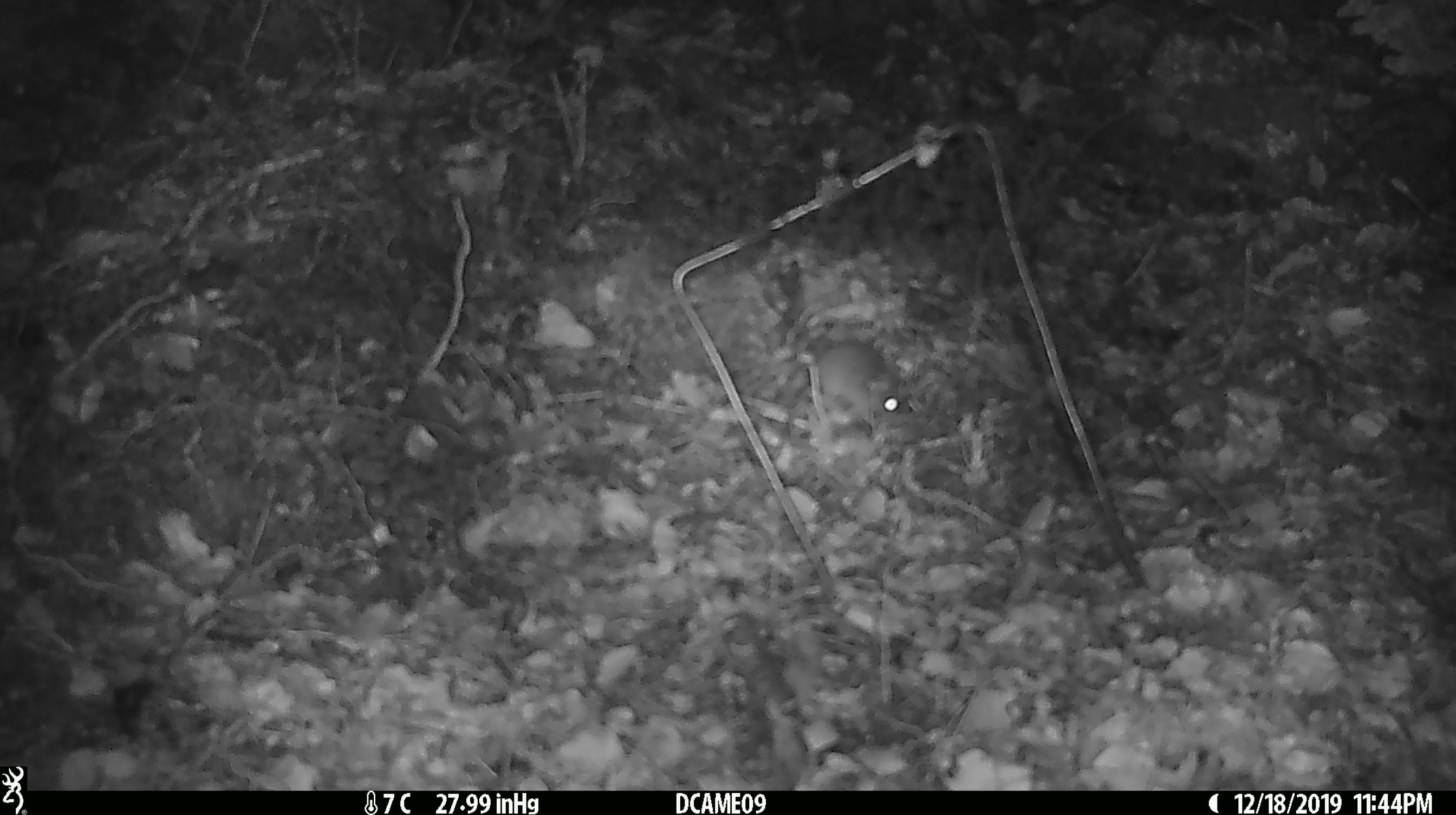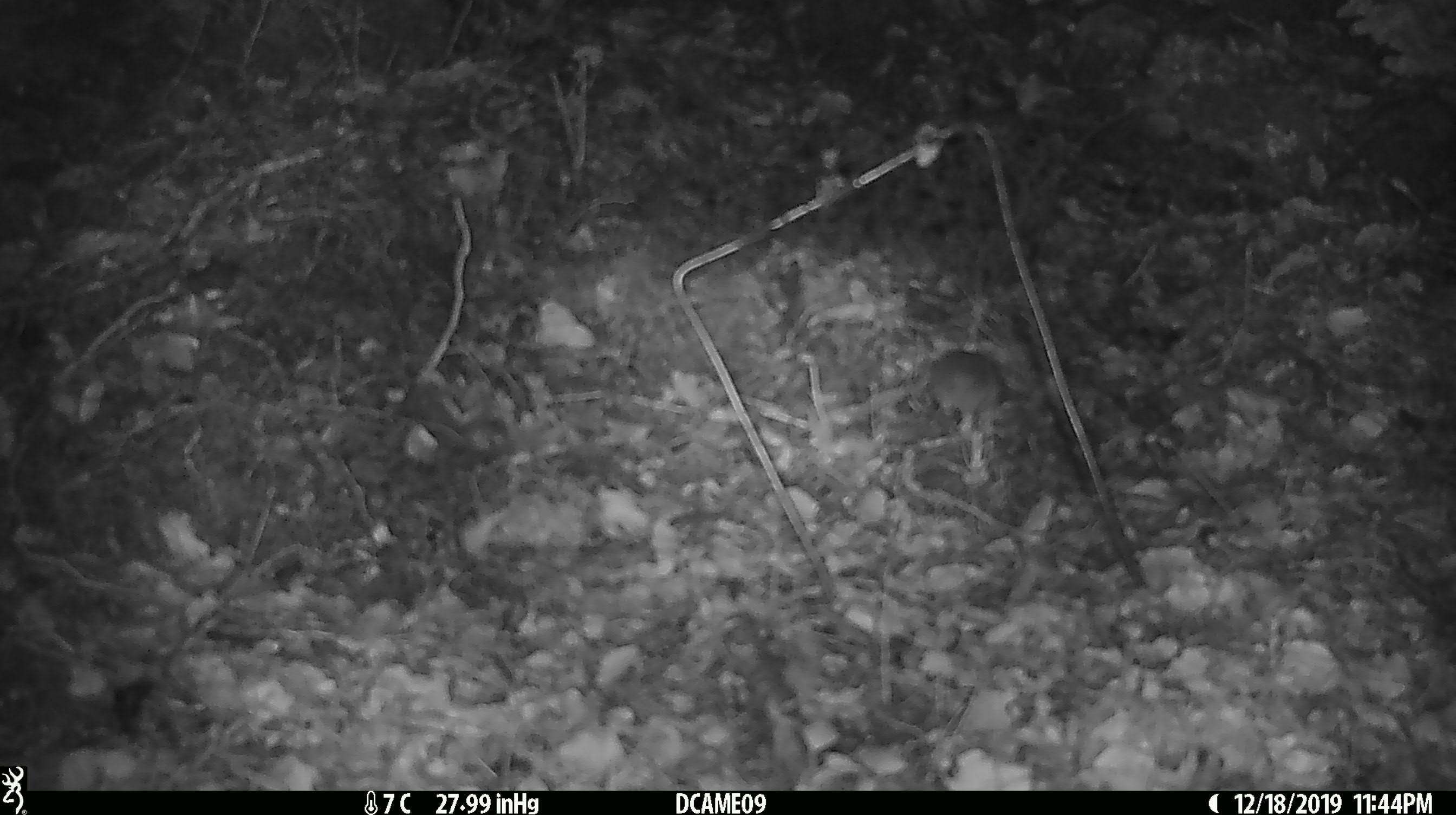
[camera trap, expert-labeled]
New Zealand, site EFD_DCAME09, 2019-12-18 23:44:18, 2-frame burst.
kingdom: Animalia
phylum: Chordata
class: Mammalia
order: Rodentia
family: Muridae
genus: Mus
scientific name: Mus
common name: mouse